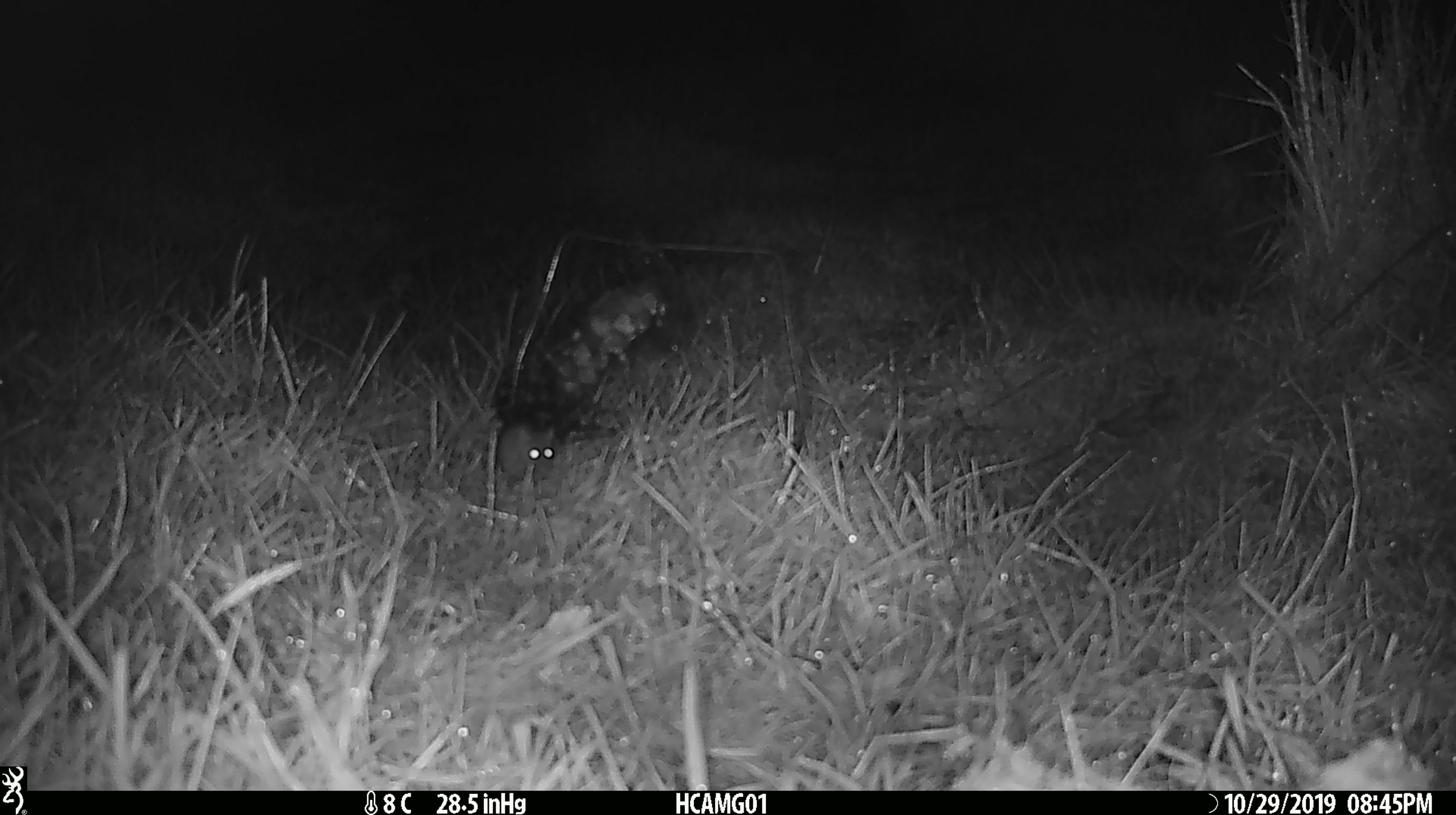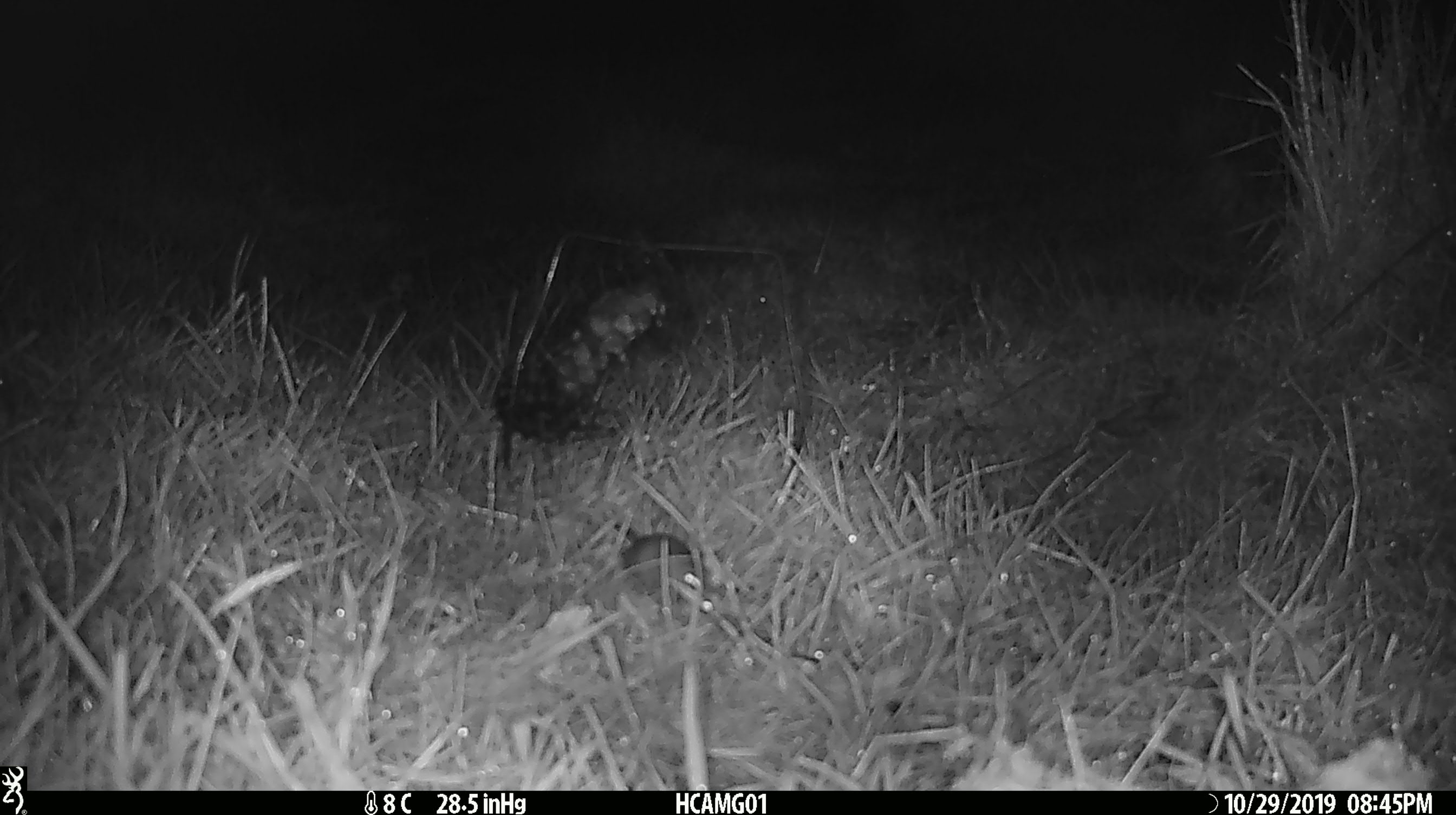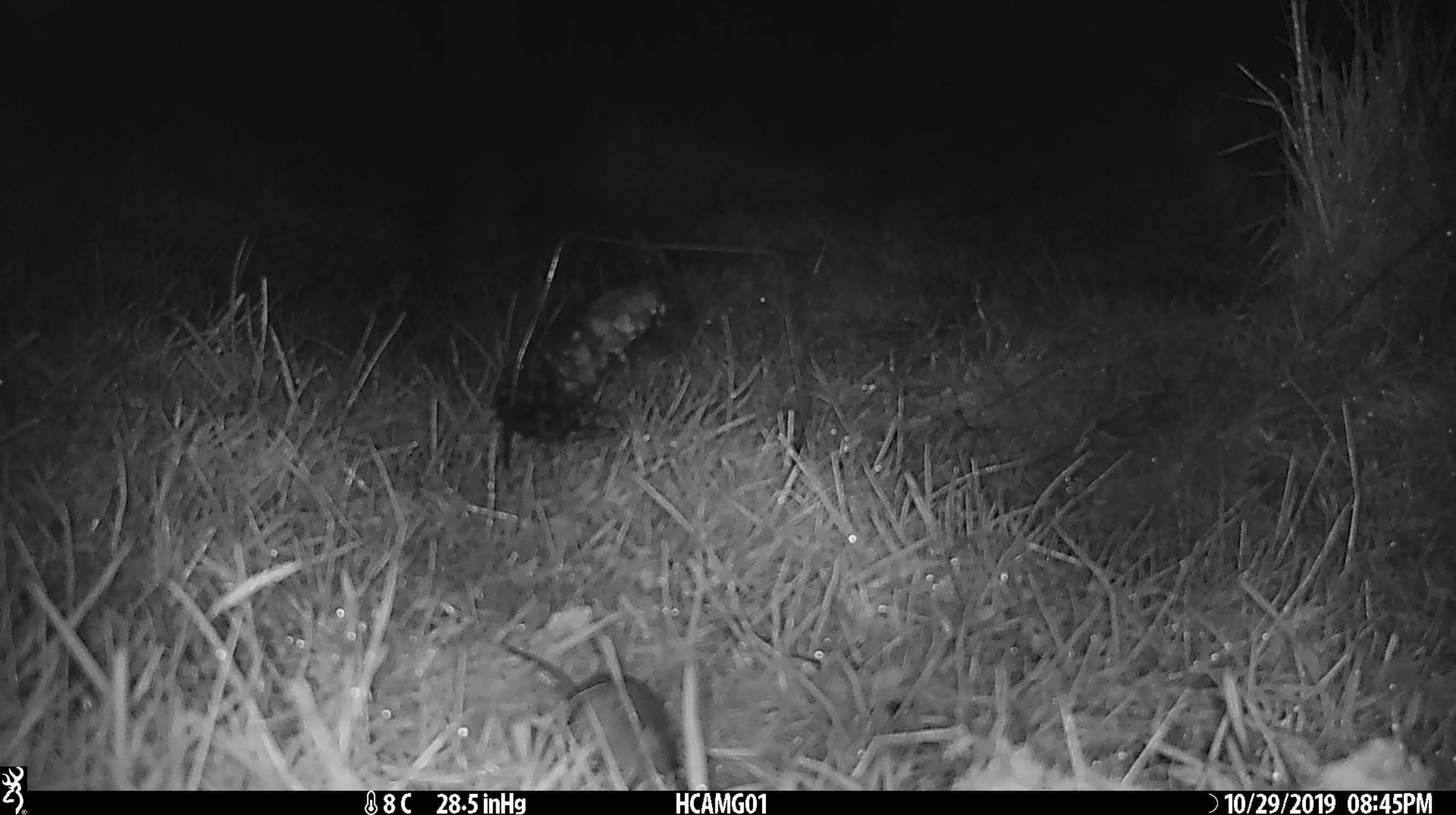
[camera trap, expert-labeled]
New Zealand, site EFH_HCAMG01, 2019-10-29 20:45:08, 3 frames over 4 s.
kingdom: Animalia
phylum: Chordata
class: Mammalia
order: Rodentia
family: Muridae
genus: Mus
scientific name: Mus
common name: mouse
Mouse (Mus).